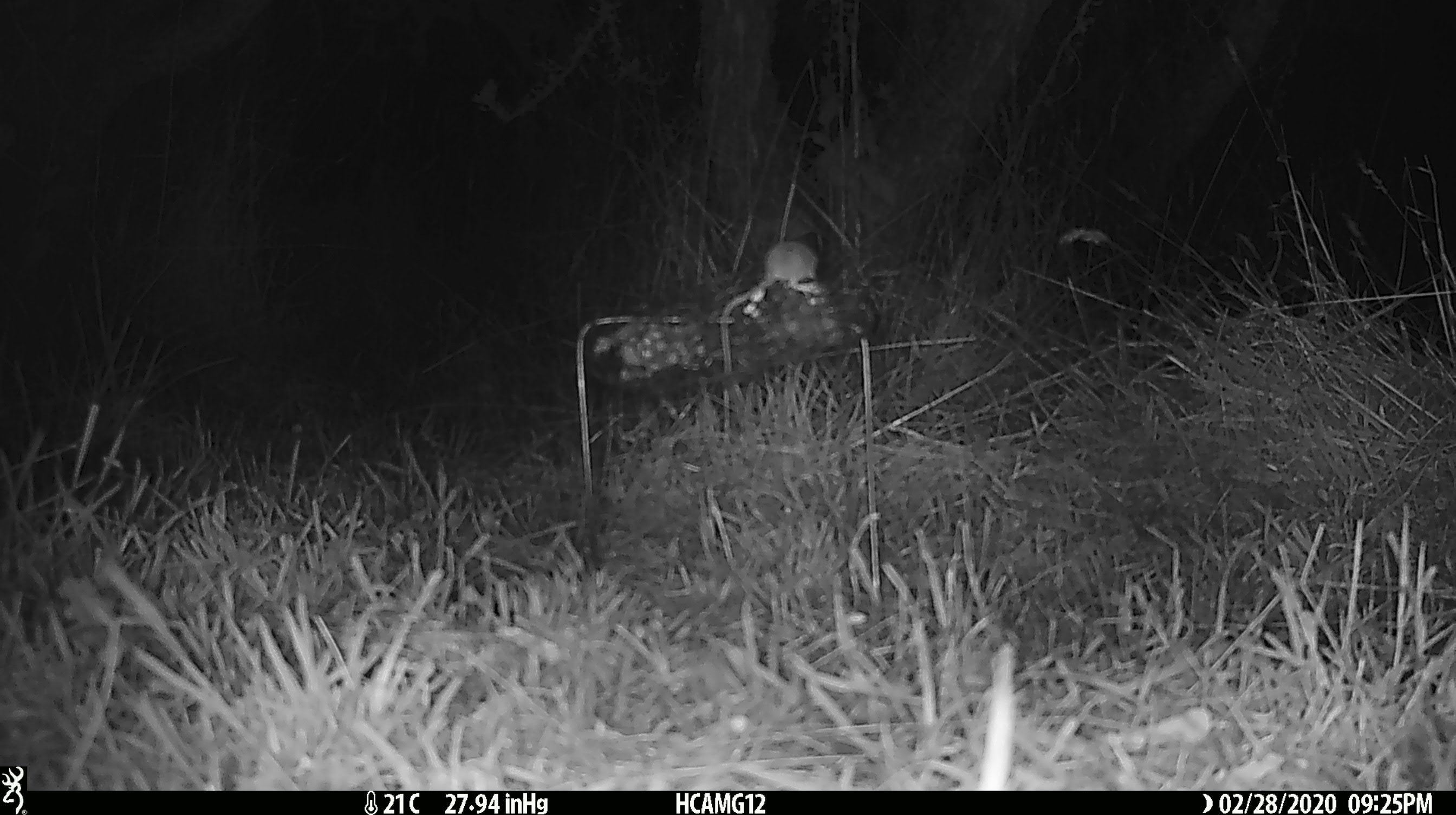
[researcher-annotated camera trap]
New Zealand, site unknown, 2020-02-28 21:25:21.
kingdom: Animalia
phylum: Chordata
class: Mammalia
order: Rodentia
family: Muridae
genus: Mus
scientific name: Mus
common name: mouse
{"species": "mouse (Mus)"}